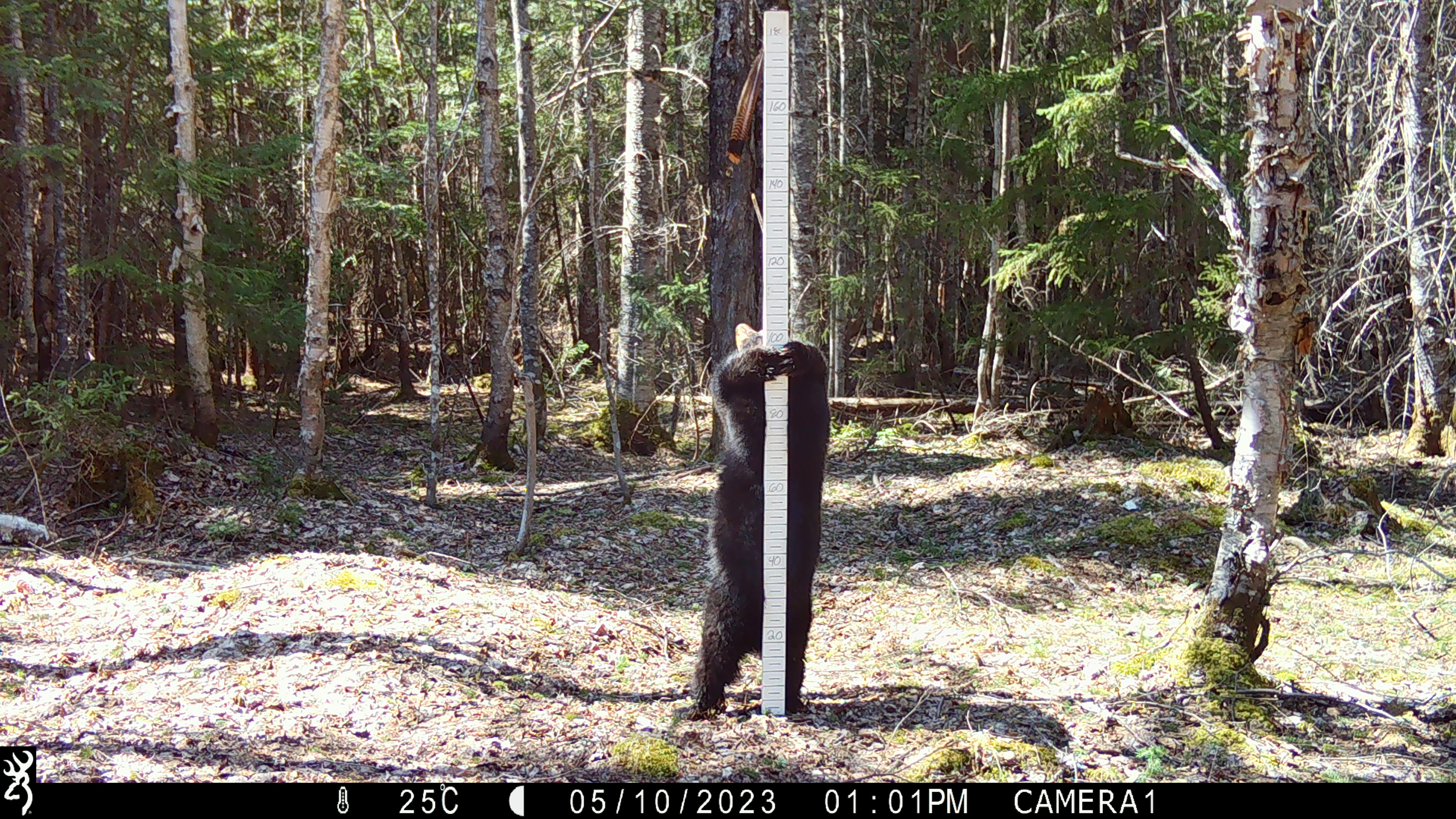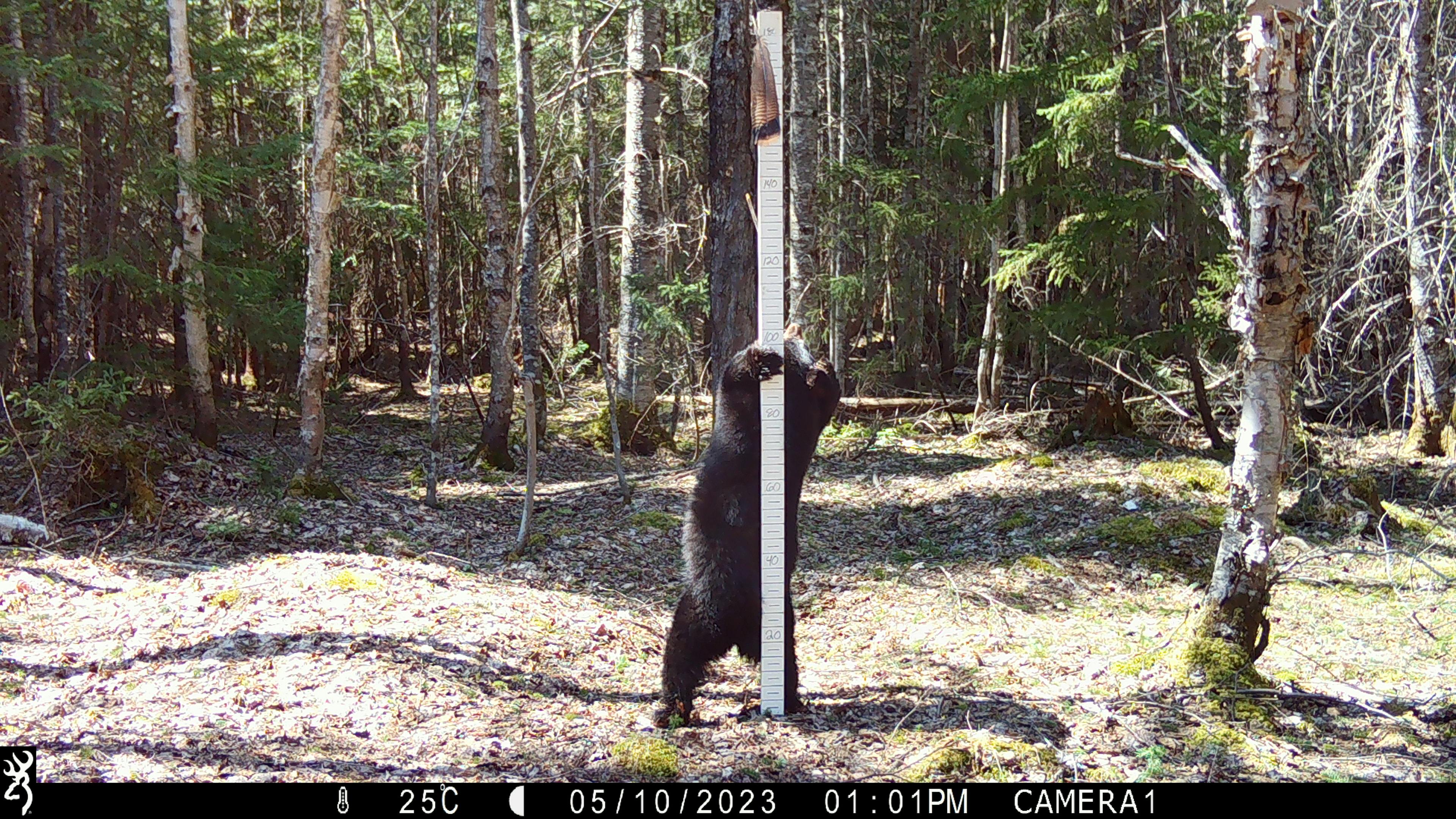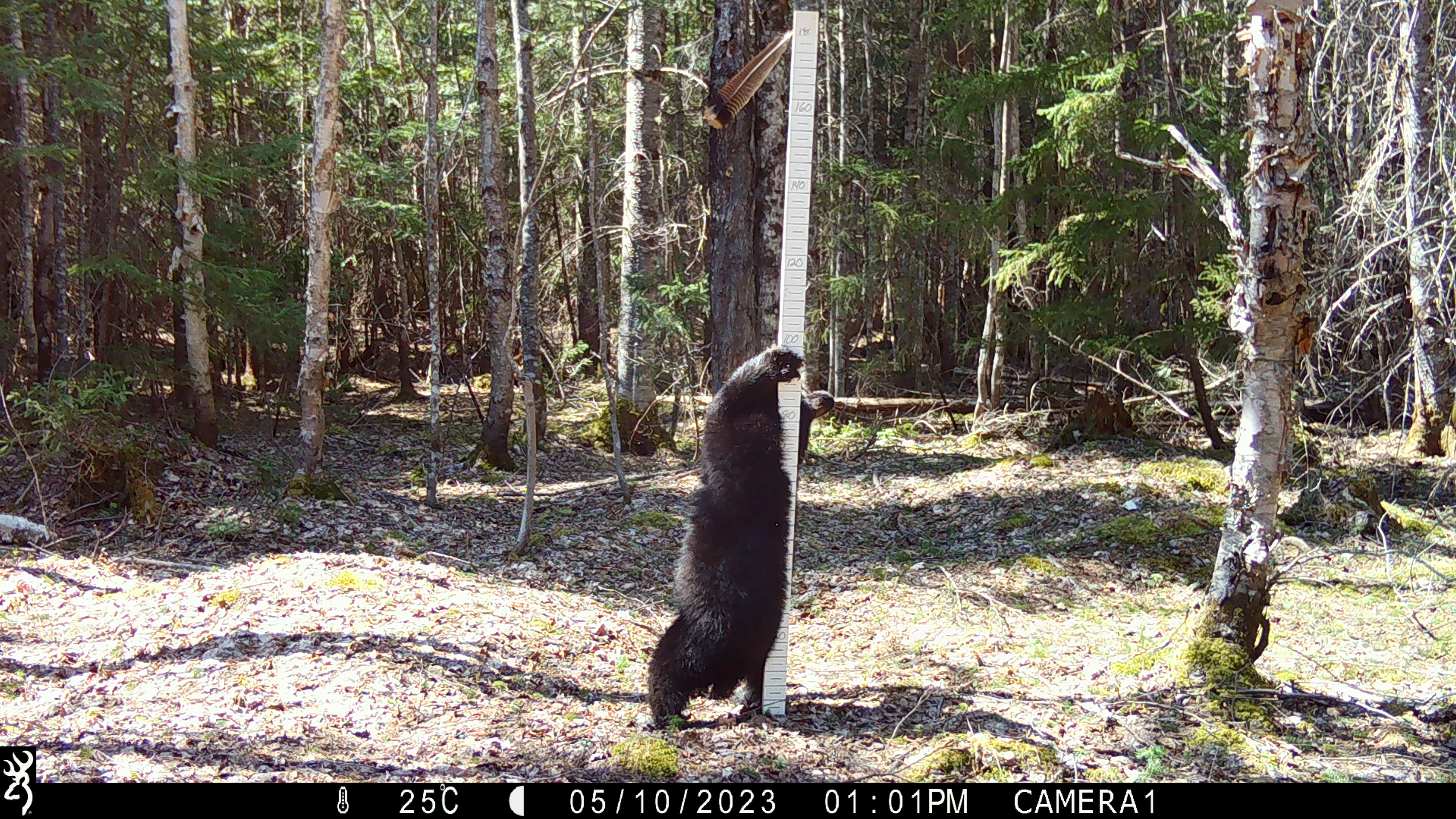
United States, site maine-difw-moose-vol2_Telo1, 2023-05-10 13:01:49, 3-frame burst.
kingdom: Animalia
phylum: Chordata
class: Mammalia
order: Carnivora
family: Ursidae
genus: Ursus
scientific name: Ursus americanus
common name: black bear